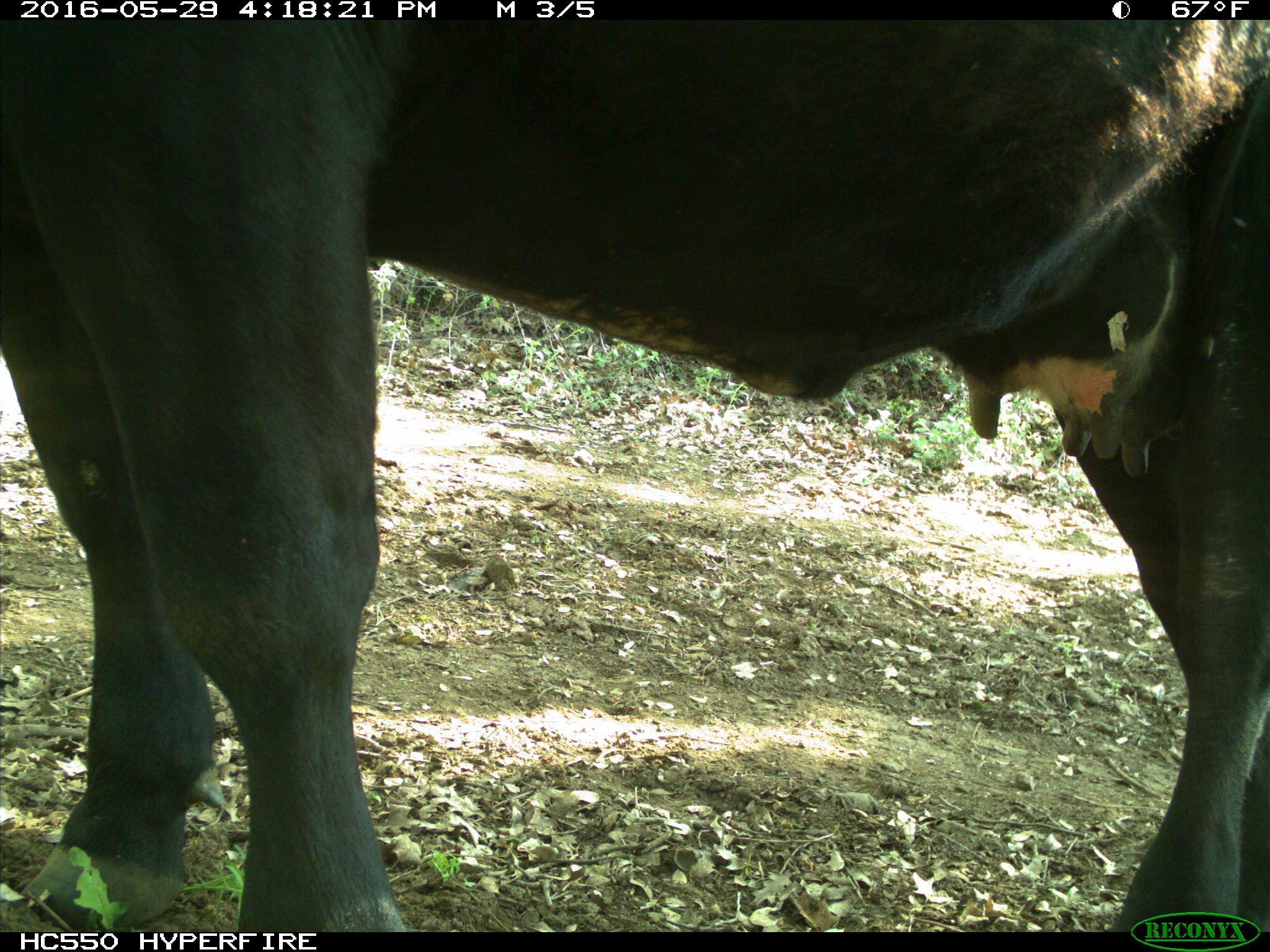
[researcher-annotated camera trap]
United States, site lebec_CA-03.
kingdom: Animalia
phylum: Chordata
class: Mammalia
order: Artiodactyla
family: Bovidae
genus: Bos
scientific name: Bos taurus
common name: domestic cow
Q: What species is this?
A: Bos taurus (domestic cow).